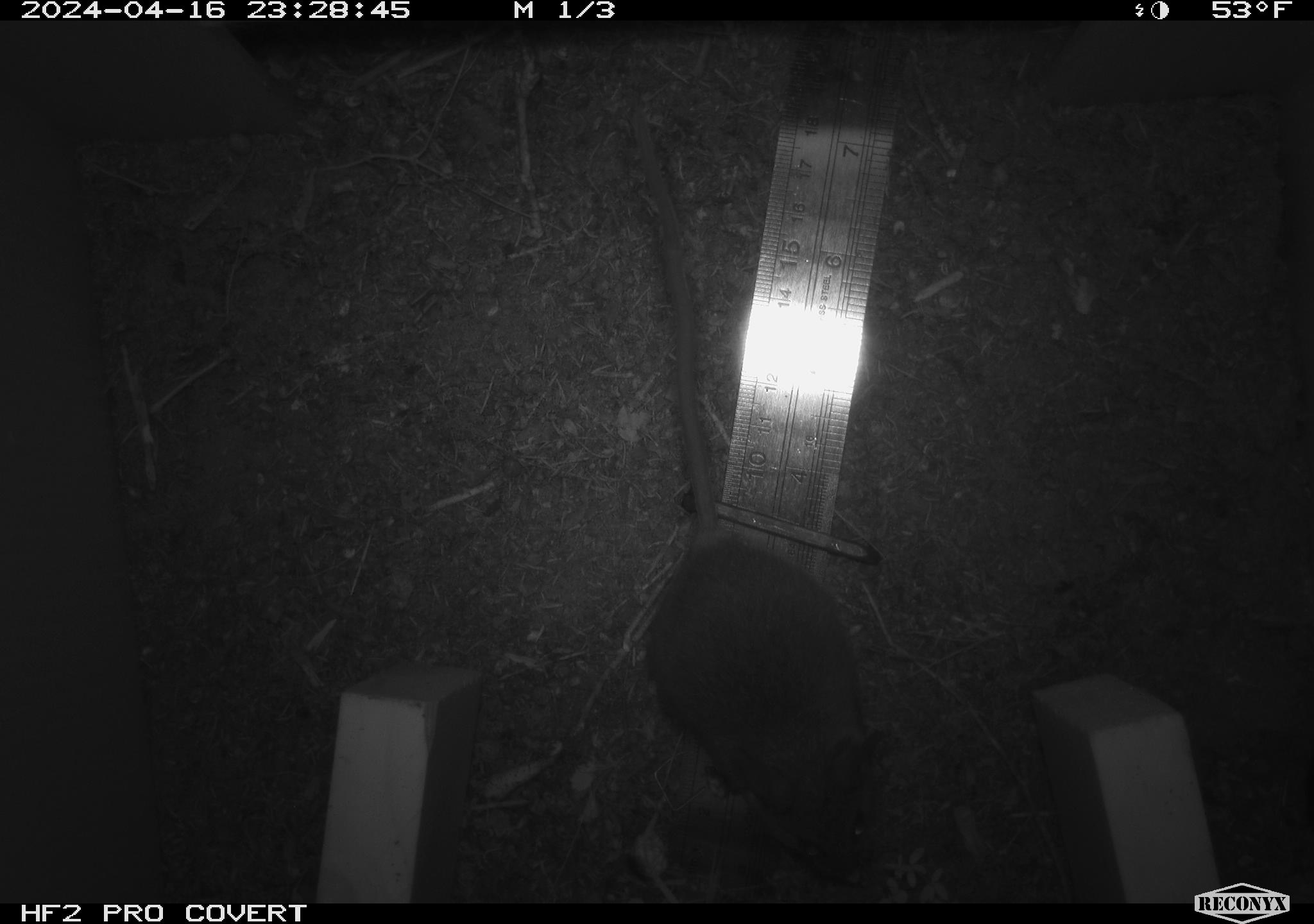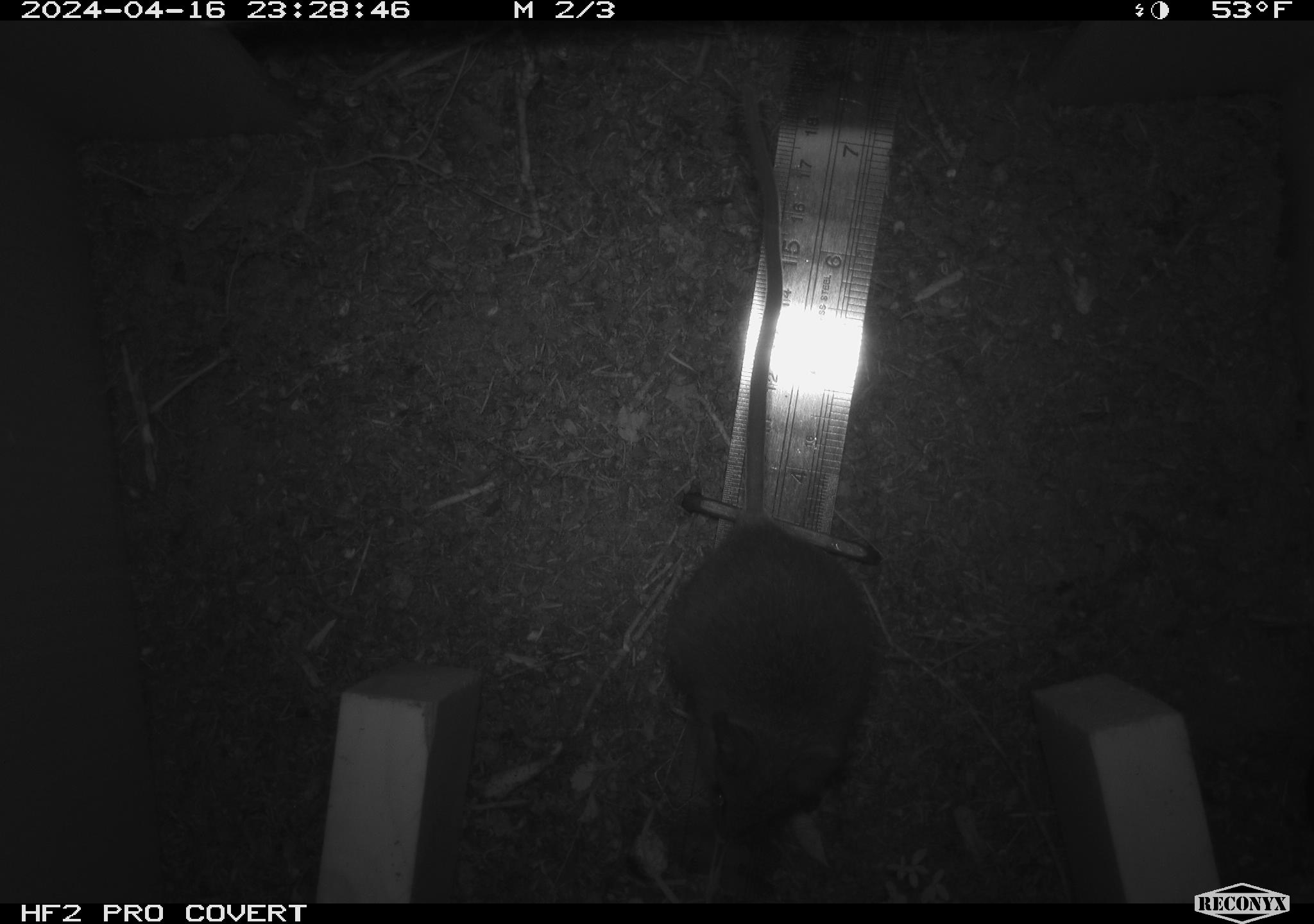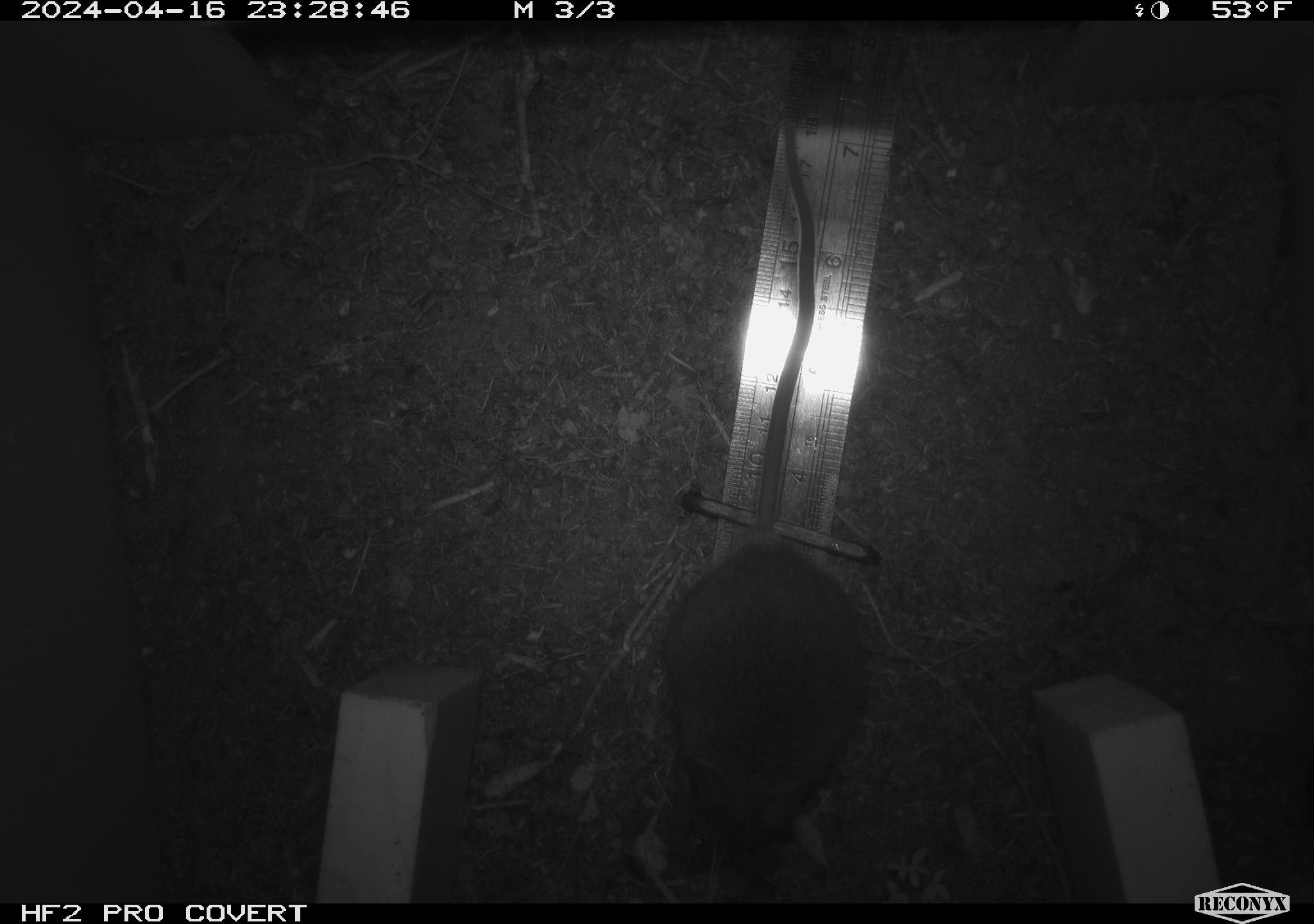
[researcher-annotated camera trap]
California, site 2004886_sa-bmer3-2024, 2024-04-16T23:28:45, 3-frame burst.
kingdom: Animalia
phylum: Chordata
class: Mammalia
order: Rodentia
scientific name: Rodentia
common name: woodrat or rat or mouse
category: woodrat or rat or mouse species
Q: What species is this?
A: Woodrat or rat or mouse species (woodrat or rat or mouse) (Rodentia).